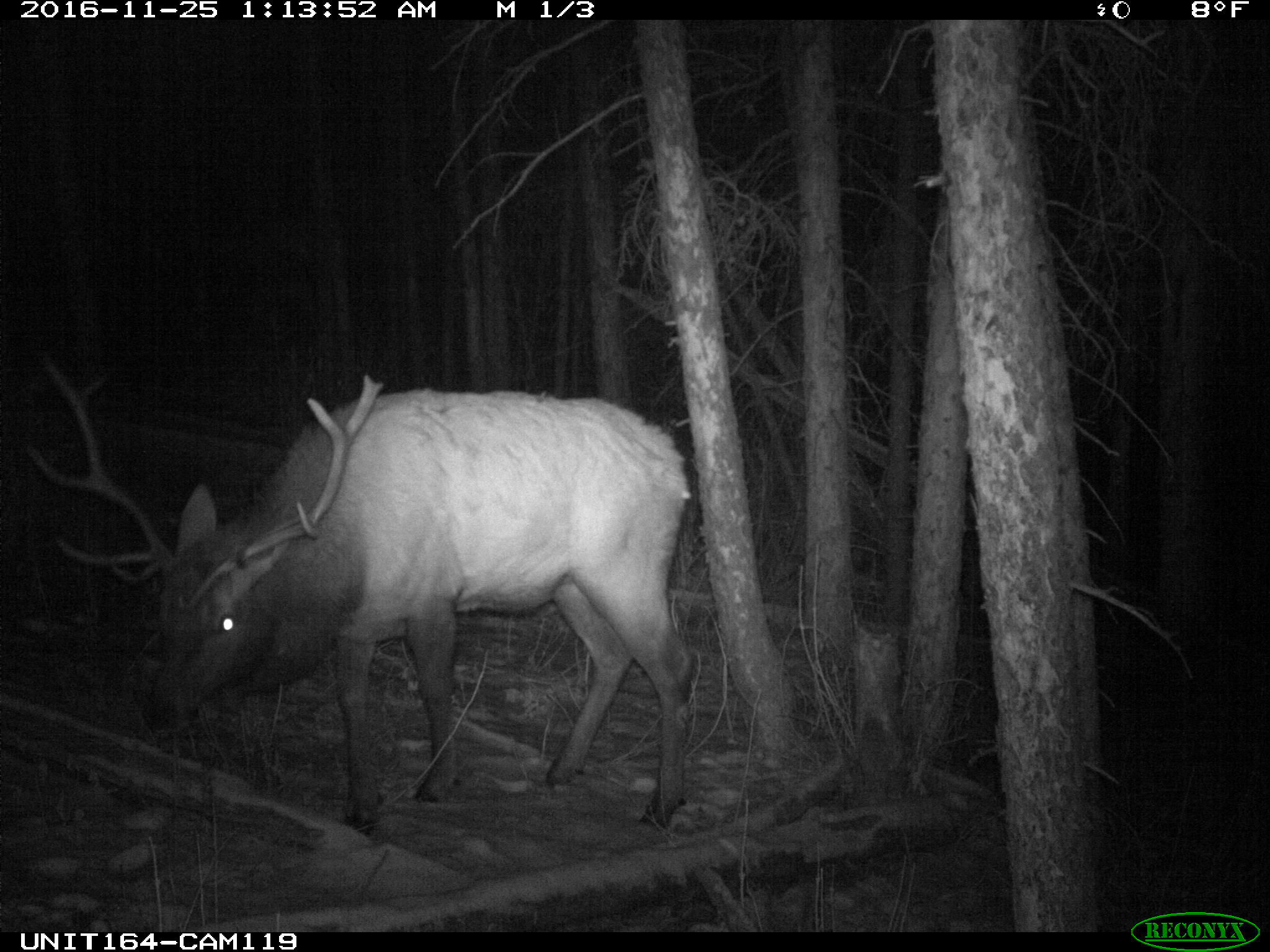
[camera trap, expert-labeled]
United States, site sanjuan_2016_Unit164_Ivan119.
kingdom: Animalia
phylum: Chordata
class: Mammalia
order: Artiodactyla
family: Cervidae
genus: Cervus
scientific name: Cervus elaphus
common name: red deer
Cervus elaphus (red deer).